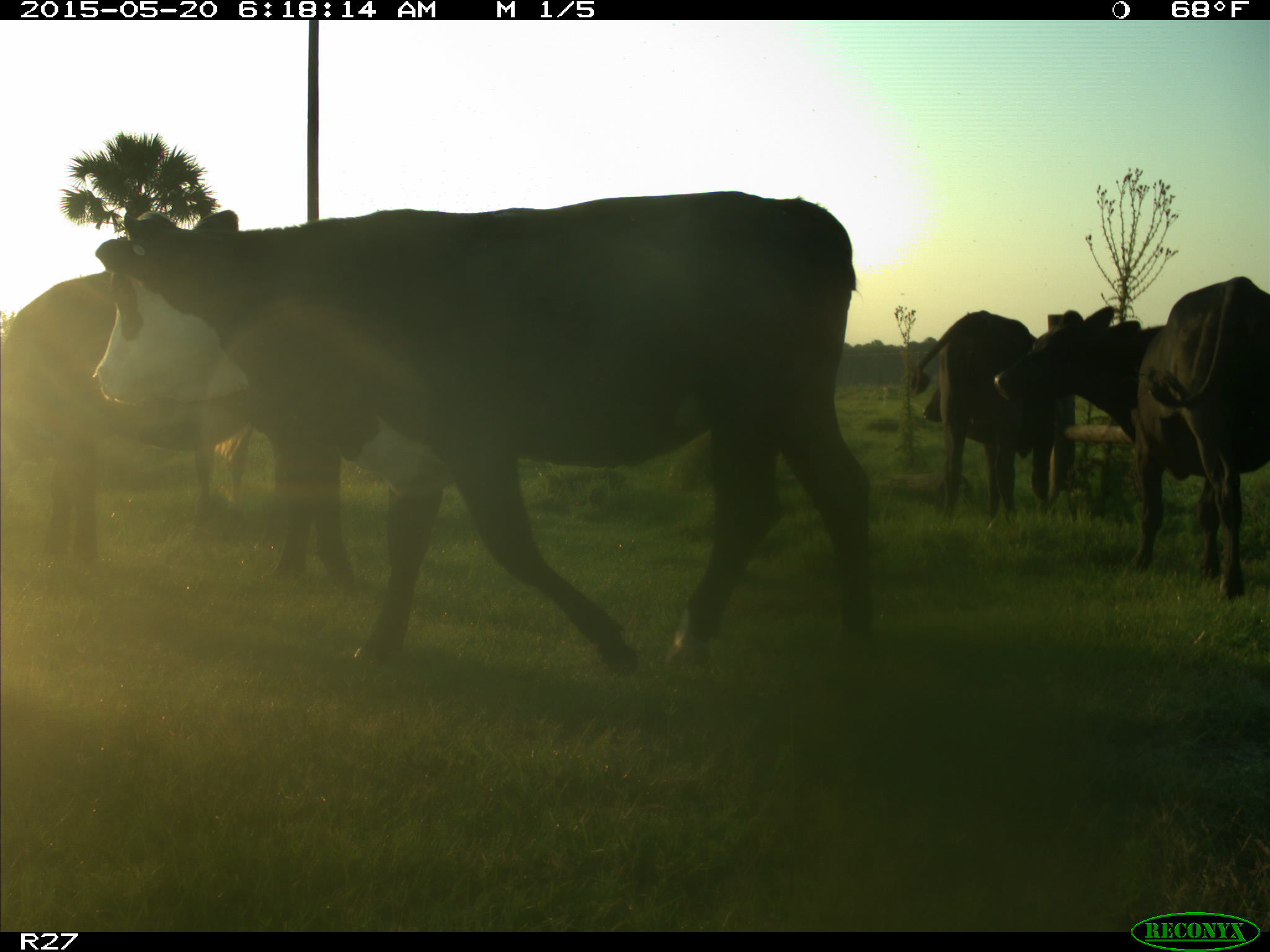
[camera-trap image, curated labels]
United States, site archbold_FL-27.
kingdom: Animalia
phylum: Chordata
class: Mammalia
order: Artiodactyla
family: Bovidae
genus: Bos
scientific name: Bos taurus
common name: domestic cow